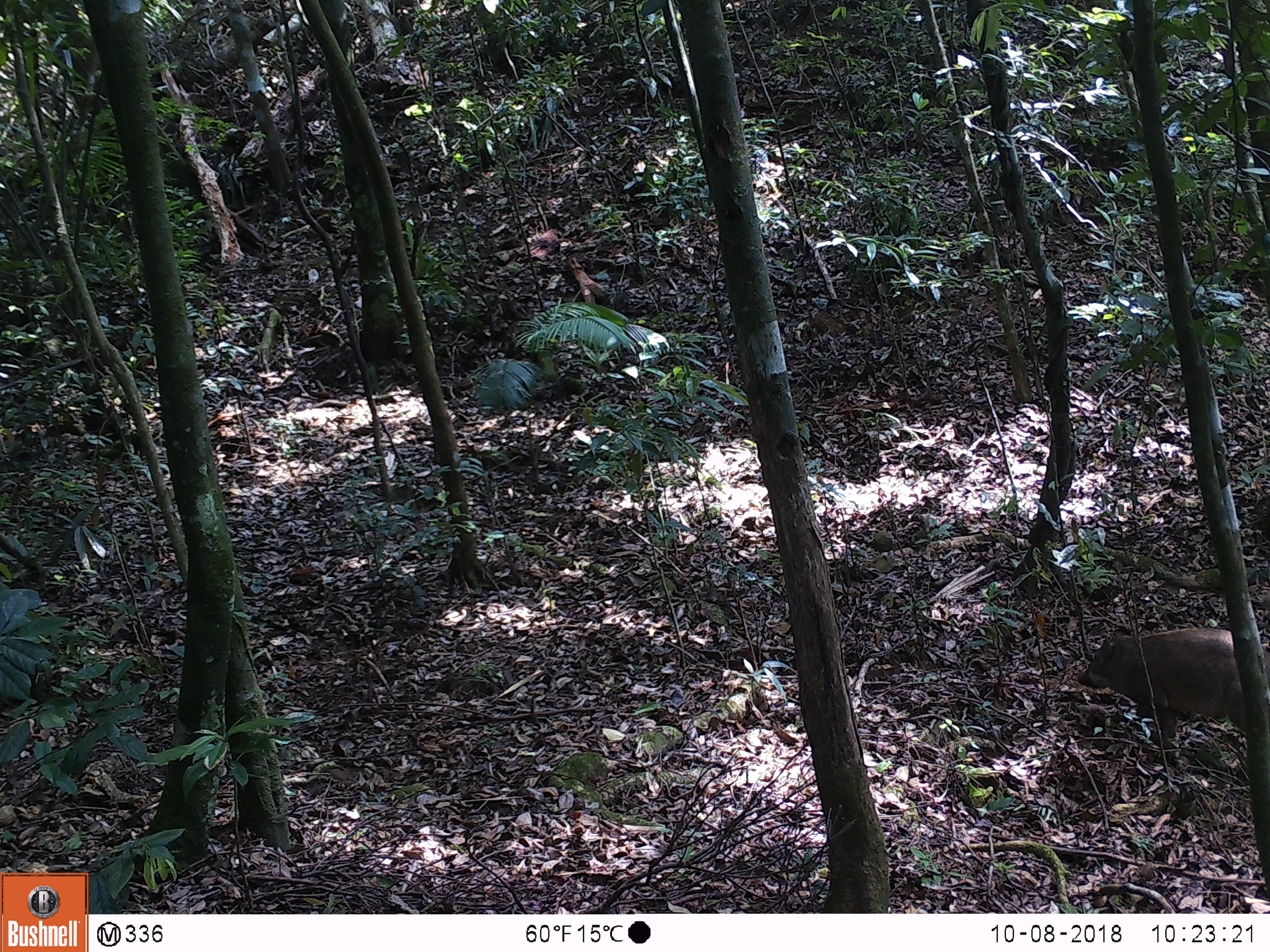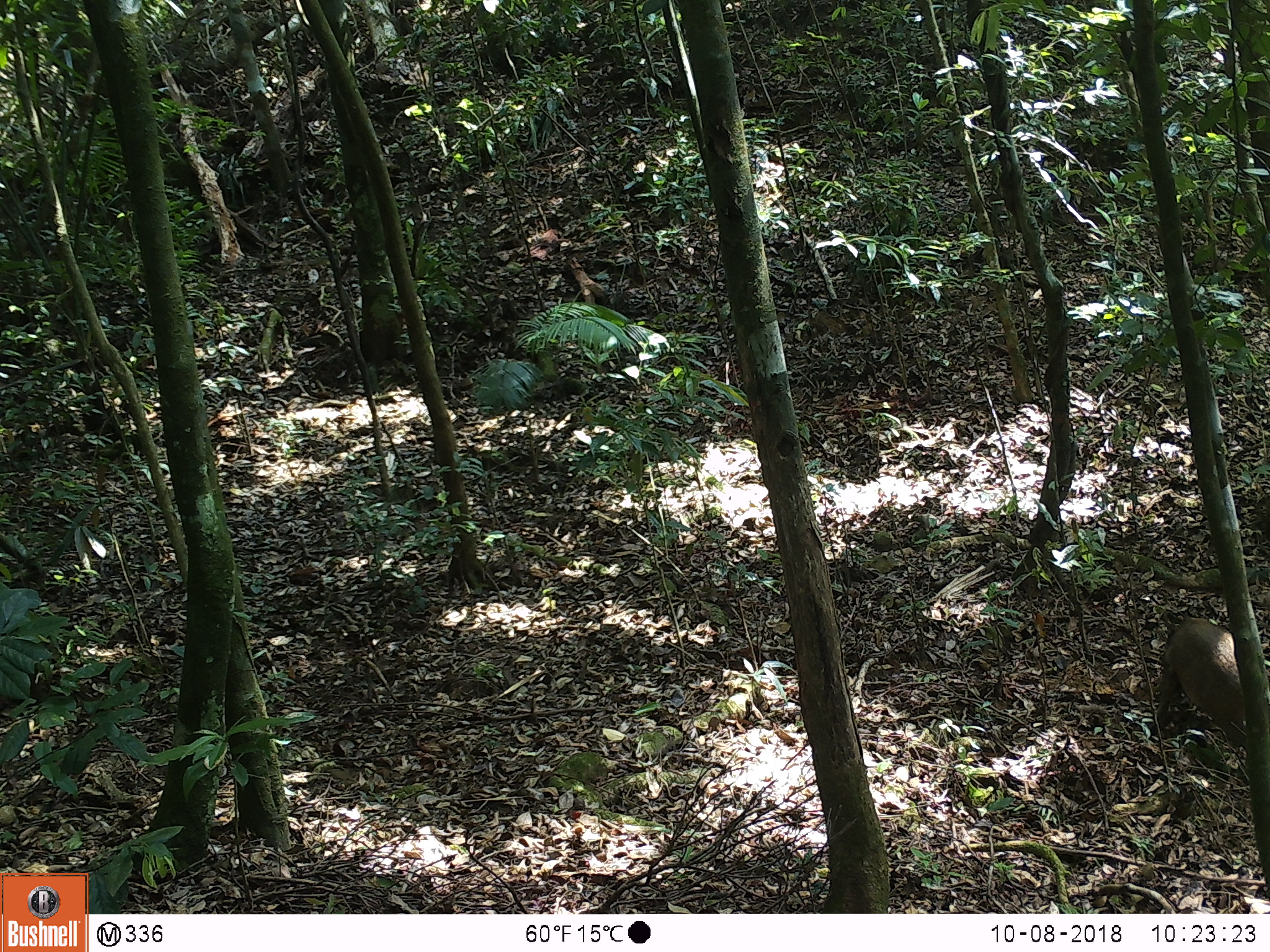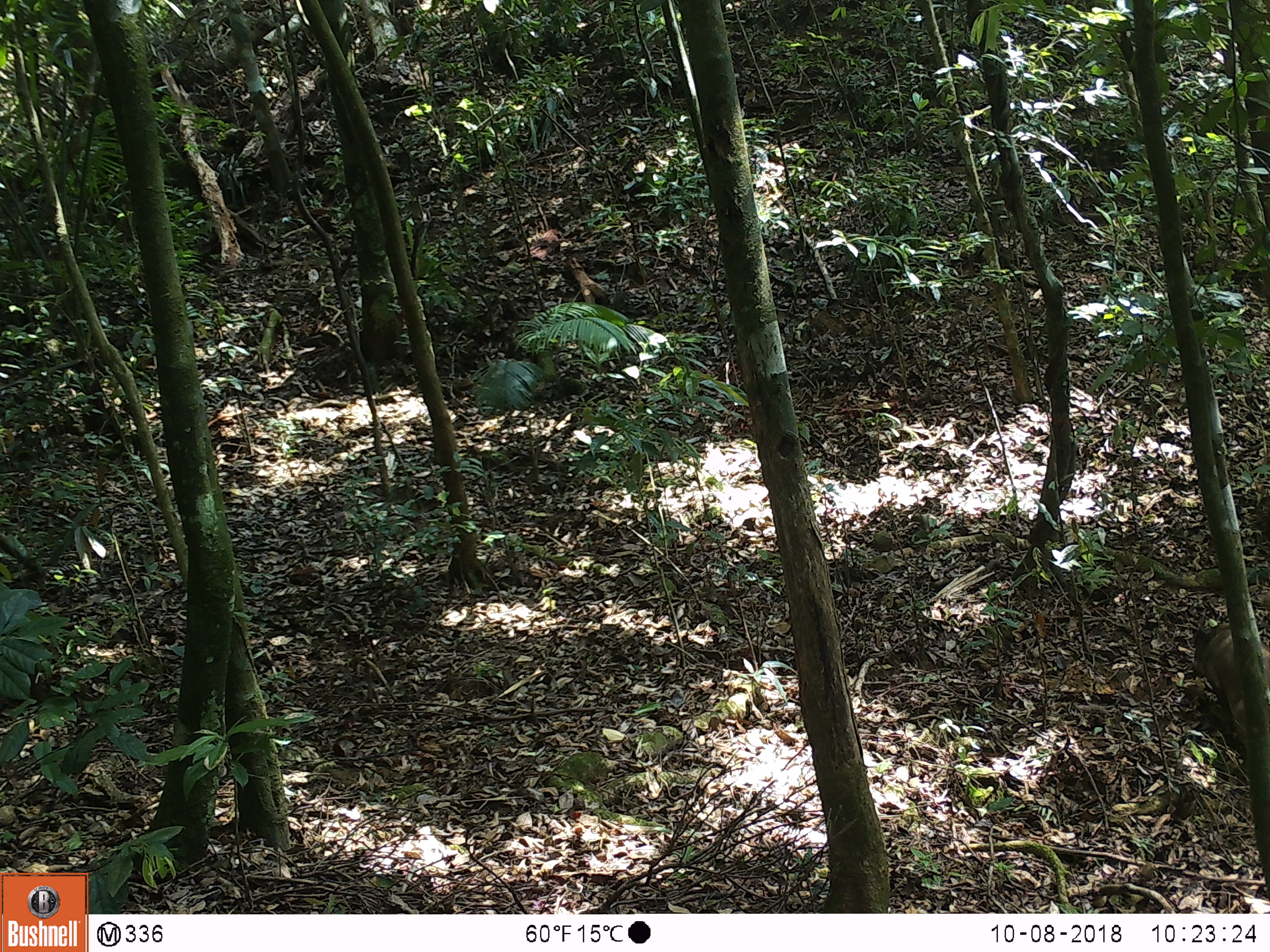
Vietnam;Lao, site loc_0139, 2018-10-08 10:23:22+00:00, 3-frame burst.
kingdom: Animalia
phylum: Chordata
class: Mammalia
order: Artiodactyla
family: Suidae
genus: Sus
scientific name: Sus scrofa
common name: eurasian wild pig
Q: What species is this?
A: Eurasian wild pig (Sus scrofa).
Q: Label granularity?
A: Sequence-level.